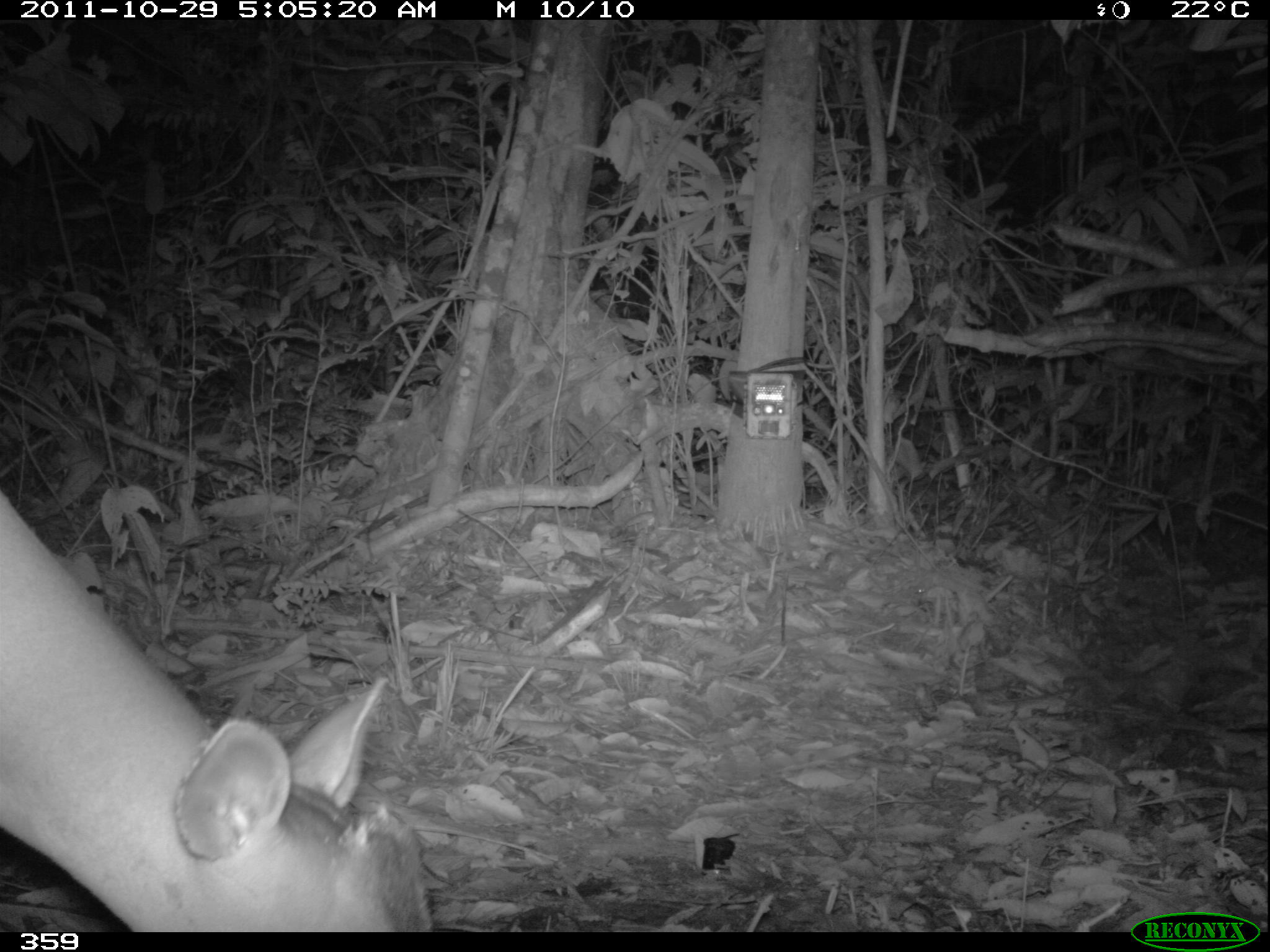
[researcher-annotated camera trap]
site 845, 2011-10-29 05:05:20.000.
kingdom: Animalia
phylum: Chordata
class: Mammalia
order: Artiodactyla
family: Cervidae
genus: Mazama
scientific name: Mazama americana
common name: red brocket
Mazama americana (red brocket).